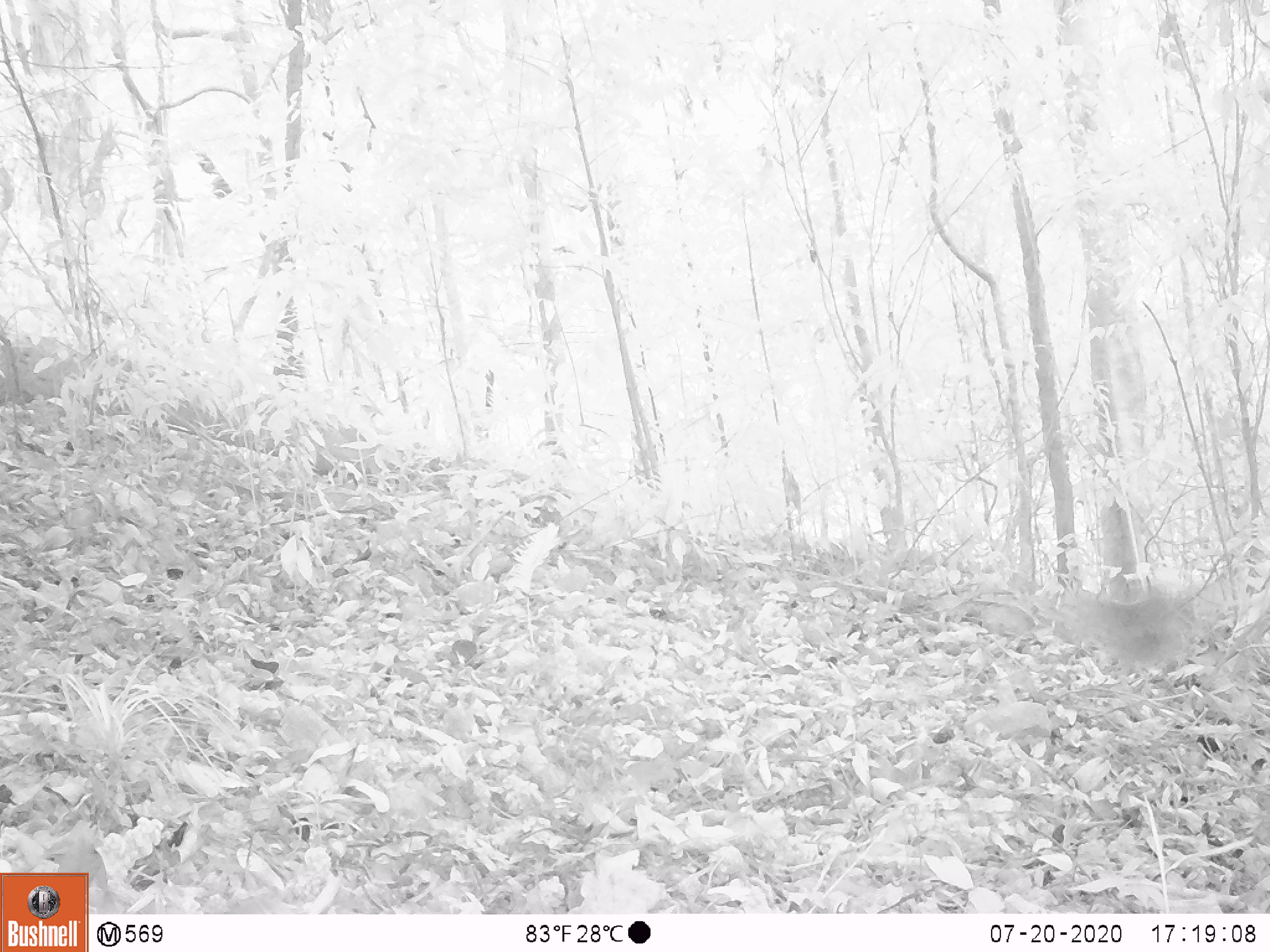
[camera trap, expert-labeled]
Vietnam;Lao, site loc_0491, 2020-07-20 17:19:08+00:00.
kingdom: Animalia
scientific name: Animalia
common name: animal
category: unidentified animal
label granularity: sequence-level